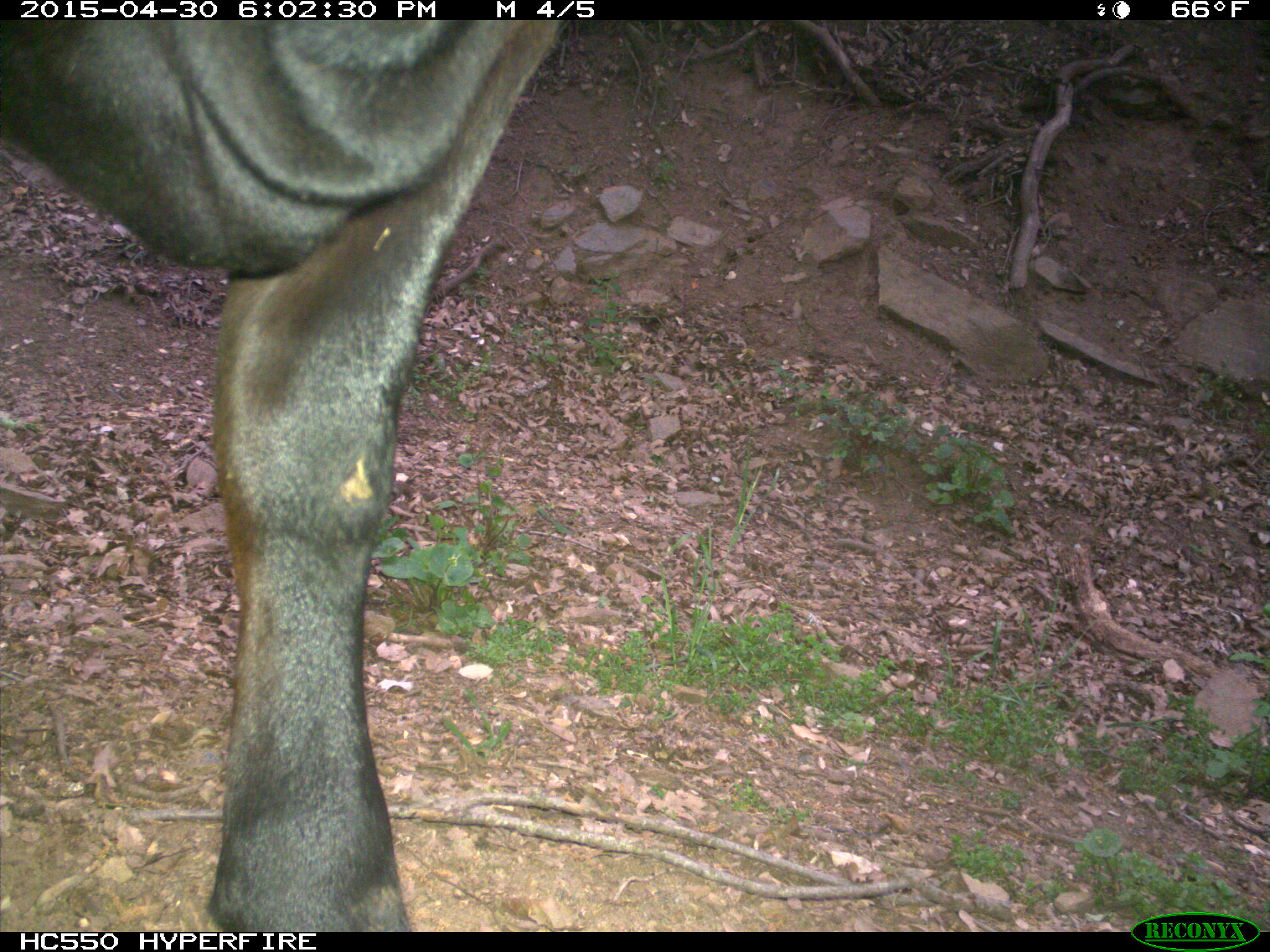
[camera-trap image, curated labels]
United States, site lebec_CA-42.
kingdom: Animalia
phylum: Chordata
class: Mammalia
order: Artiodactyla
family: Bovidae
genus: Bos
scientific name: Bos taurus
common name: domestic cow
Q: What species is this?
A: Bos taurus (domestic cow).